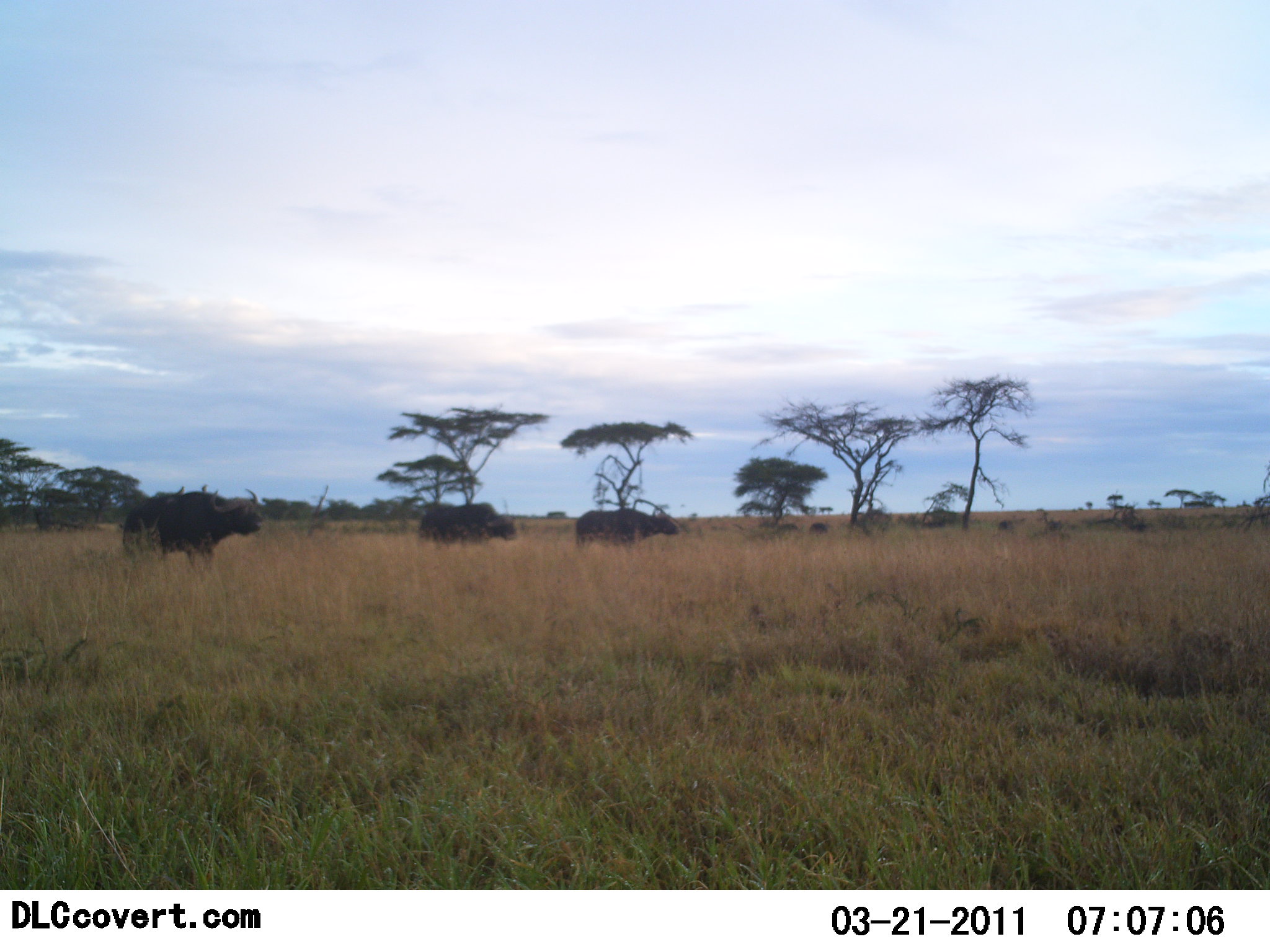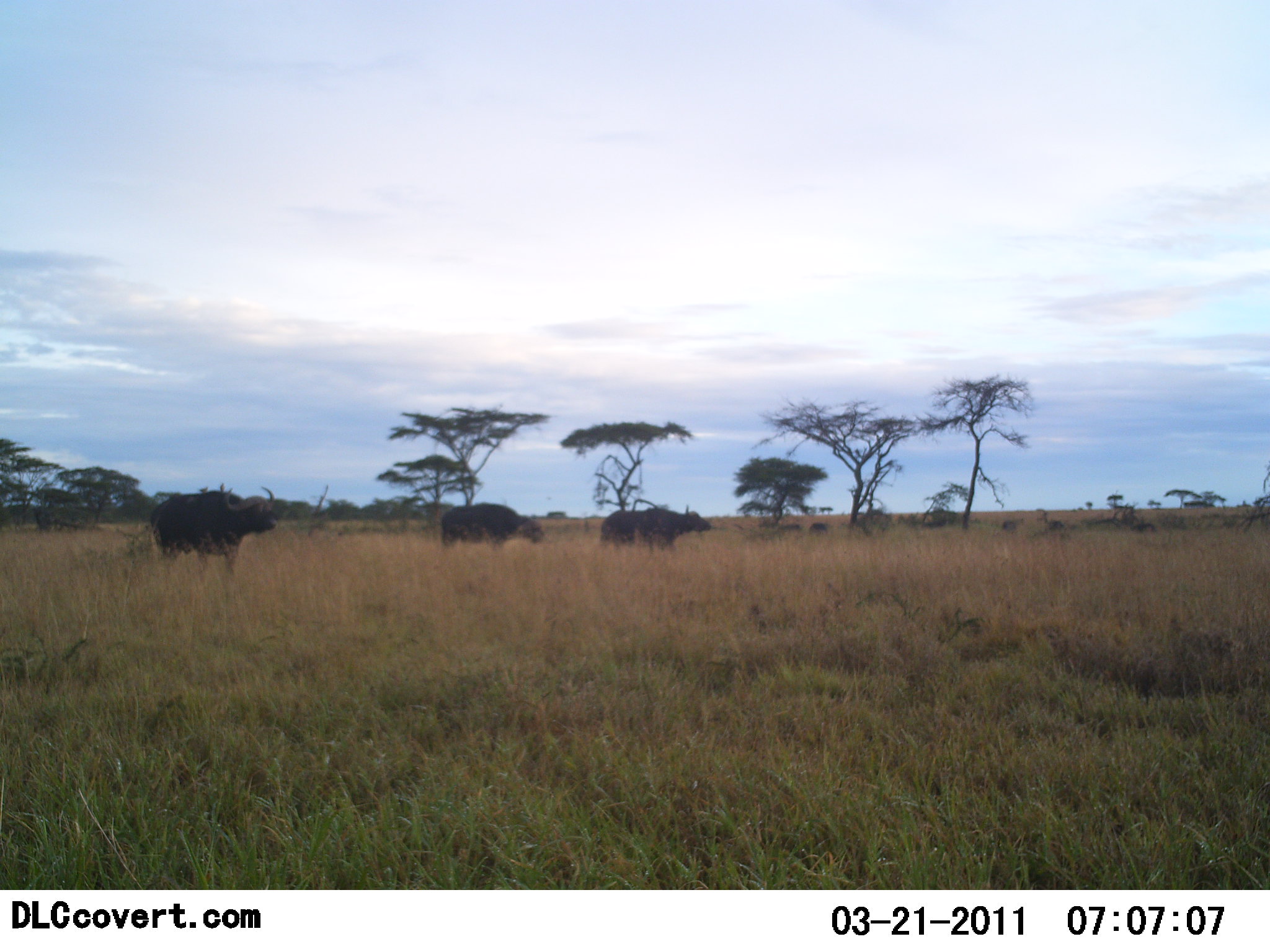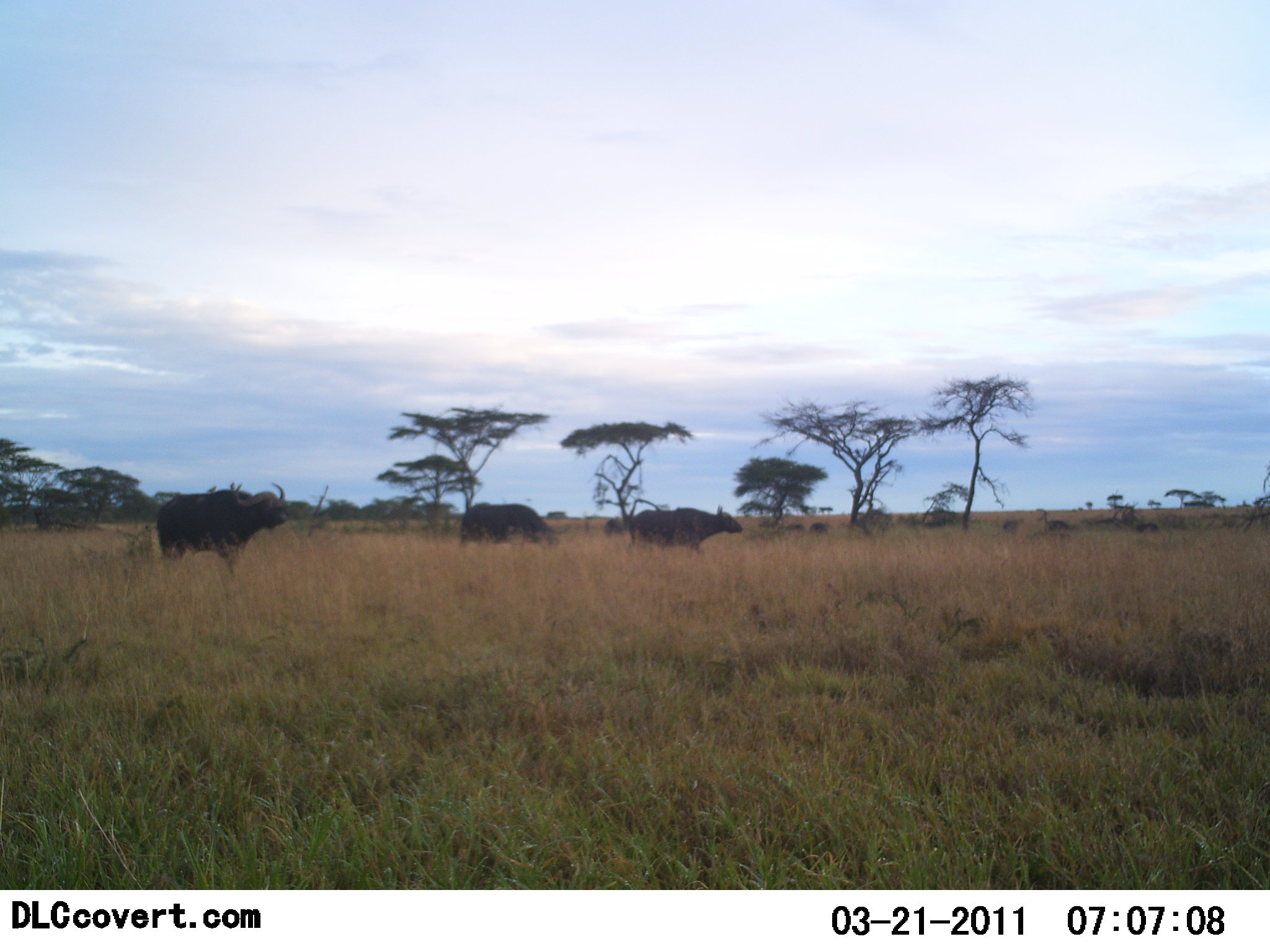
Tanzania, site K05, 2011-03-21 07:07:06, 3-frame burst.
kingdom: Animalia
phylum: Chordata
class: Mammalia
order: Artiodactyla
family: Bovidae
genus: Syncerus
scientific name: Syncerus caffer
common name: cape buffalo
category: buffalo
Buffalo (cape buffalo) (Syncerus caffer), count 7. Behavior (volunteer vote fractions): standing 15%, resting 0%, moving 92%, interacting 0%. Young present (vote fraction): 0%. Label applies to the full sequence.